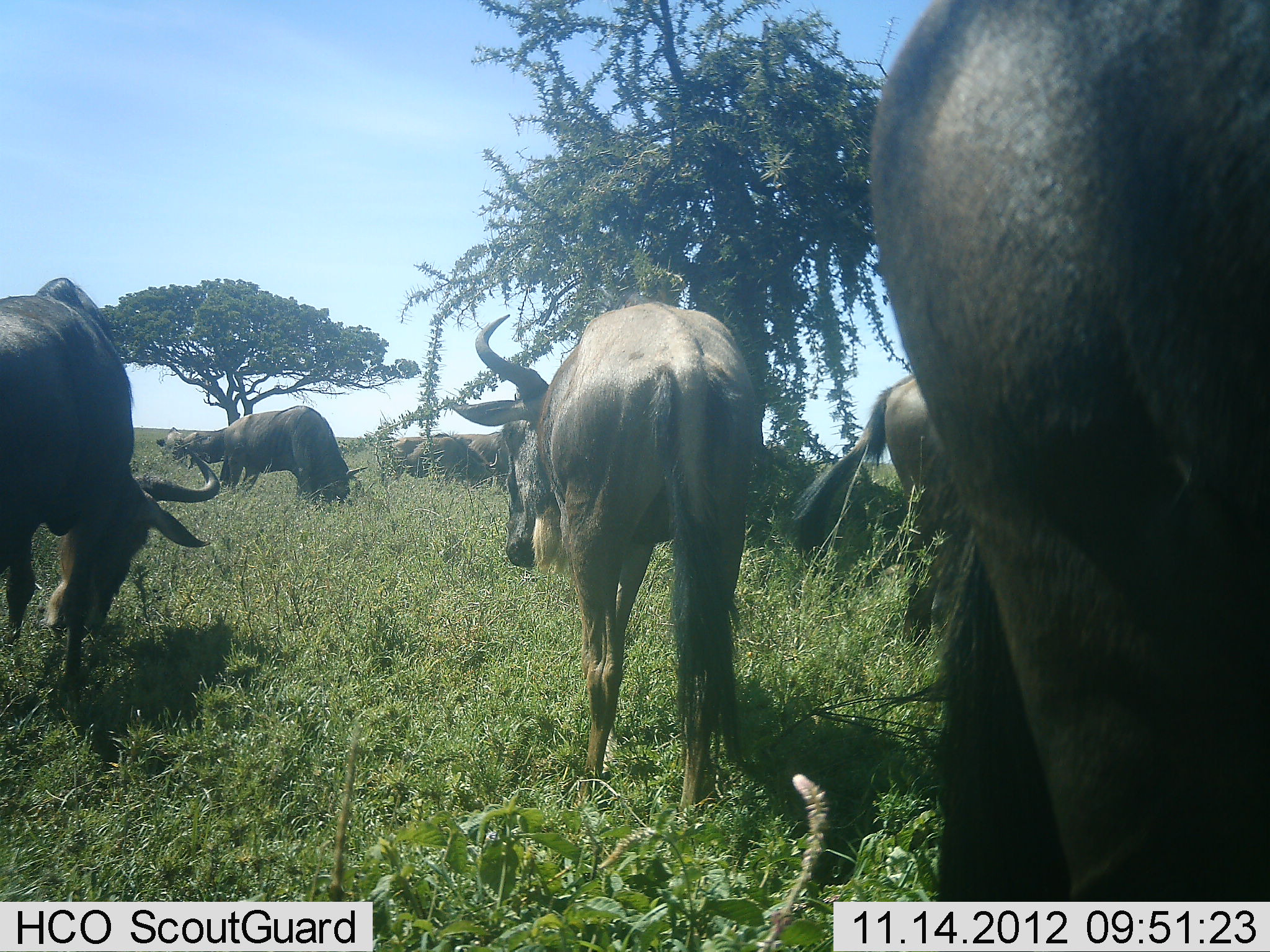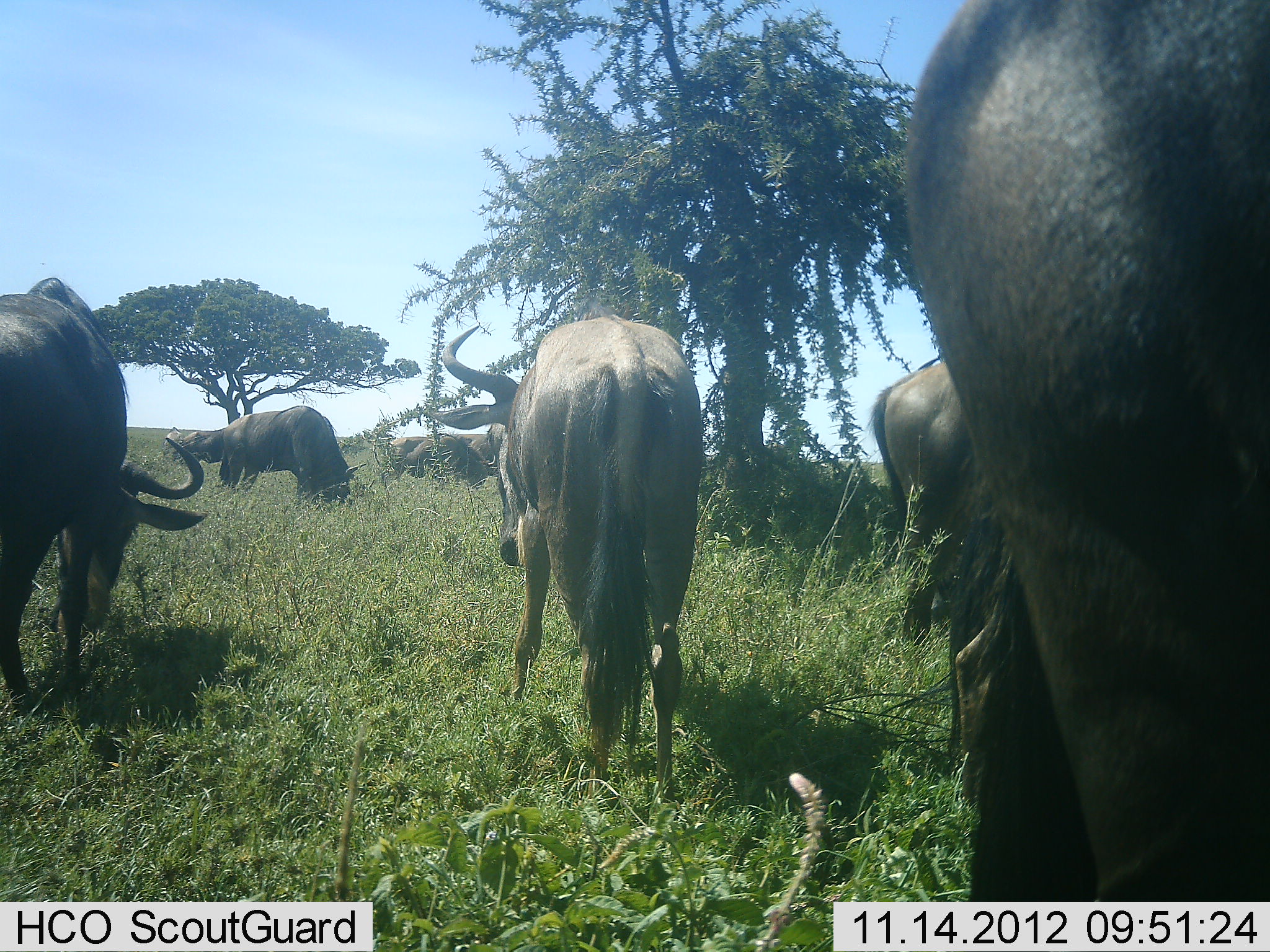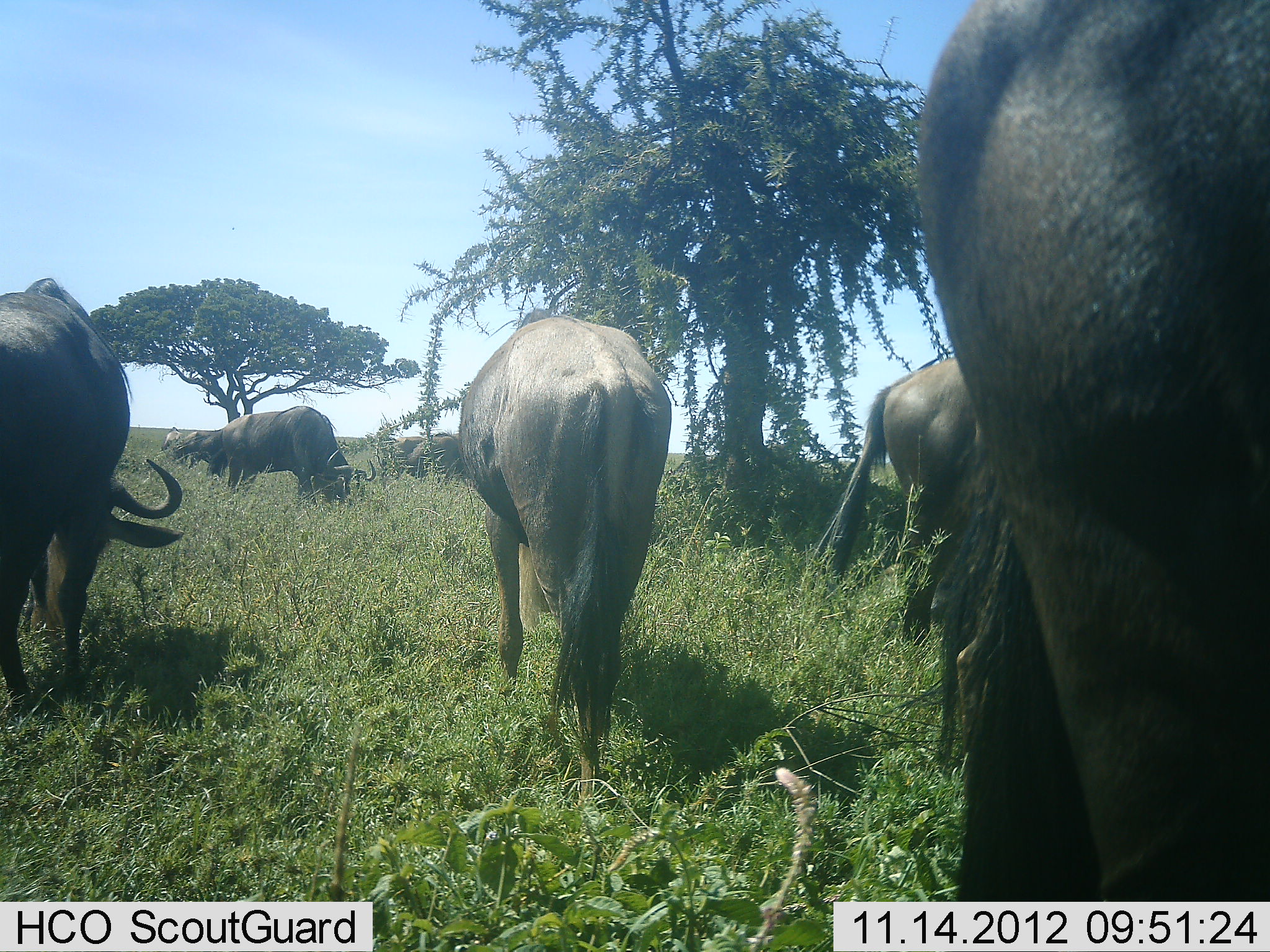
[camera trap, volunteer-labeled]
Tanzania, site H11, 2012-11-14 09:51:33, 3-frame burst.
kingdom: Animalia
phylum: Chordata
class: Mammalia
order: Artiodactyla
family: Bovidae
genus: Connochaetes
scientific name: Connochaetes taurinus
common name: blue wildebeest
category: wildebeest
Wildebeest (blue wildebeest) (Connochaetes taurinus), count 7. Behavior (volunteer vote fractions): standing 40%, resting 20%, moving 10%, interacting 0%. Young present (vote fraction): 0%. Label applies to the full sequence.